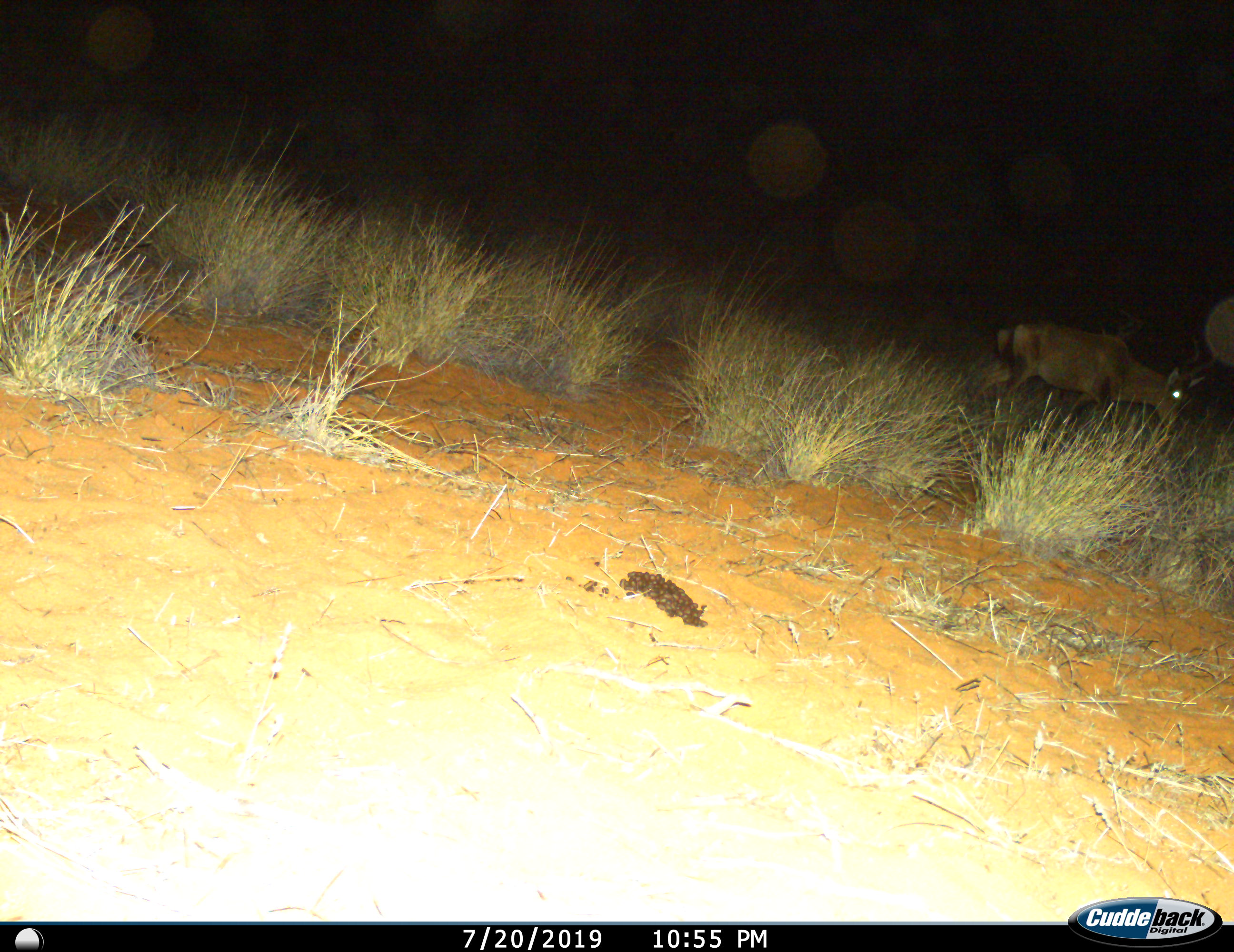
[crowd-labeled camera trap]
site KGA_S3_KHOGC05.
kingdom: Animalia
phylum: Chordata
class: Mammalia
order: Artiodactyla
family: Bovidae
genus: Alcelaphus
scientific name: Alcelaphus buselaphus caama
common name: red hartebeest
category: hartebeestred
Hartebeestred (red hartebeest) (Alcelaphus buselaphus caama), count 1. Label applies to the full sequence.